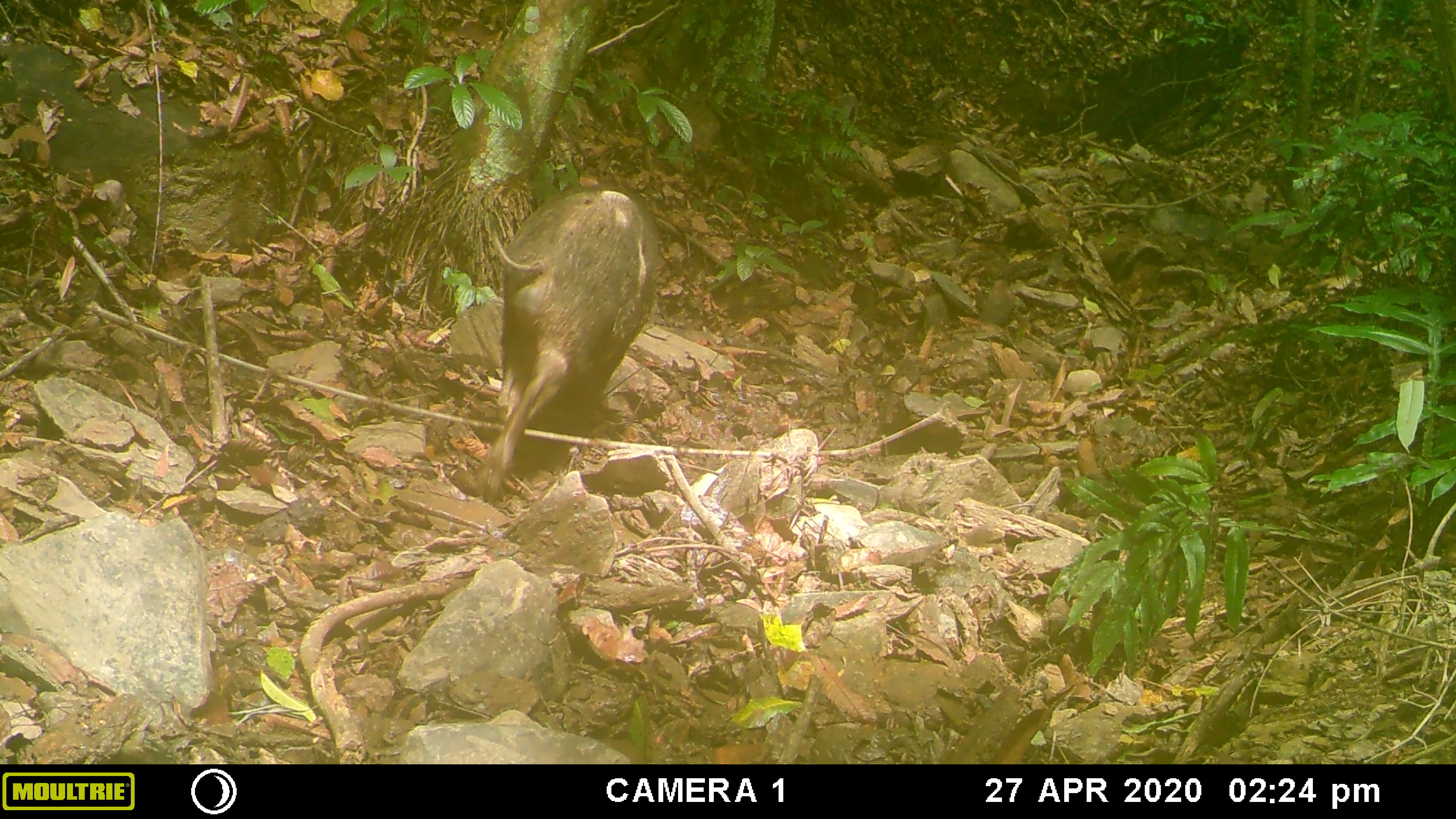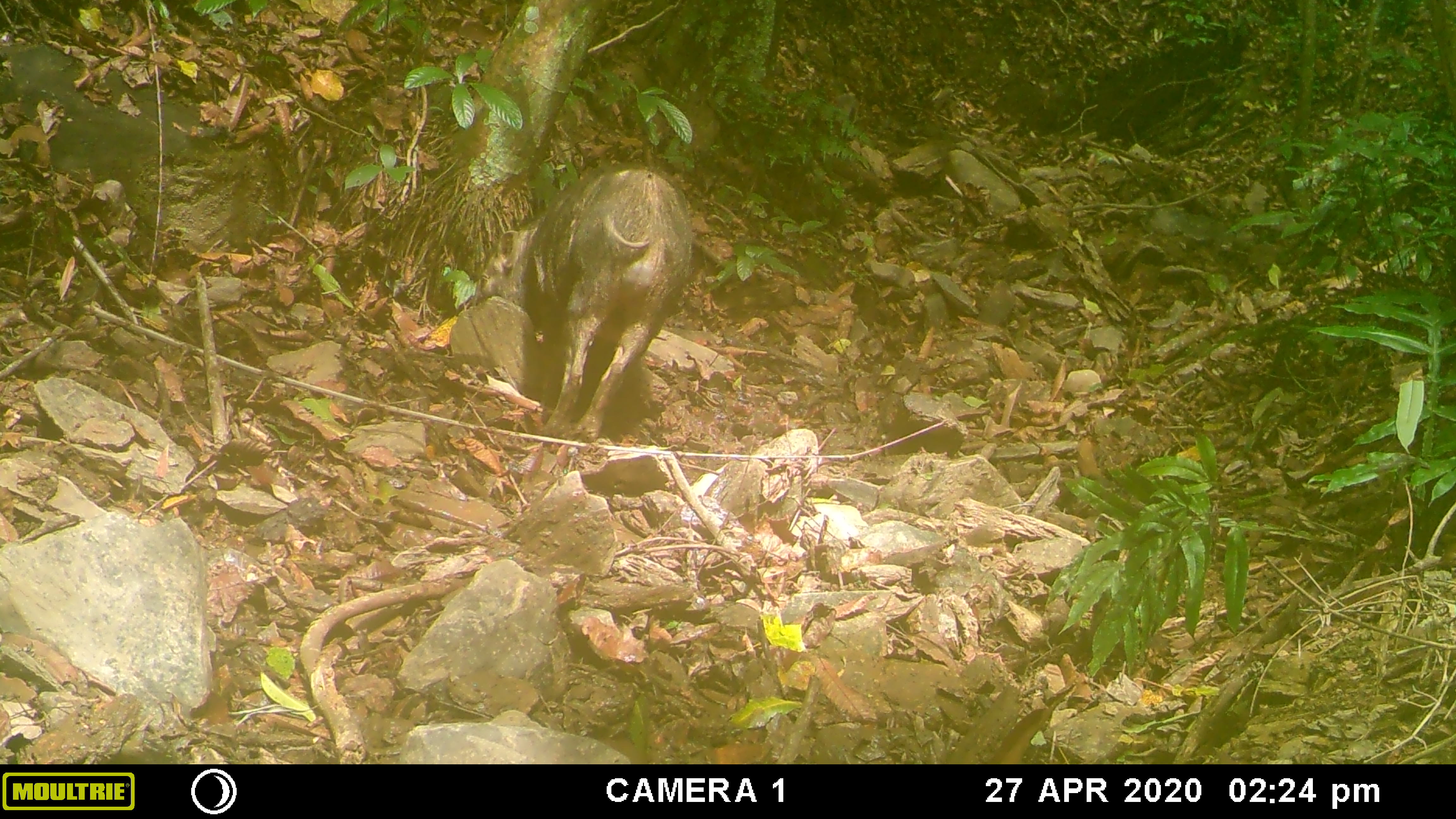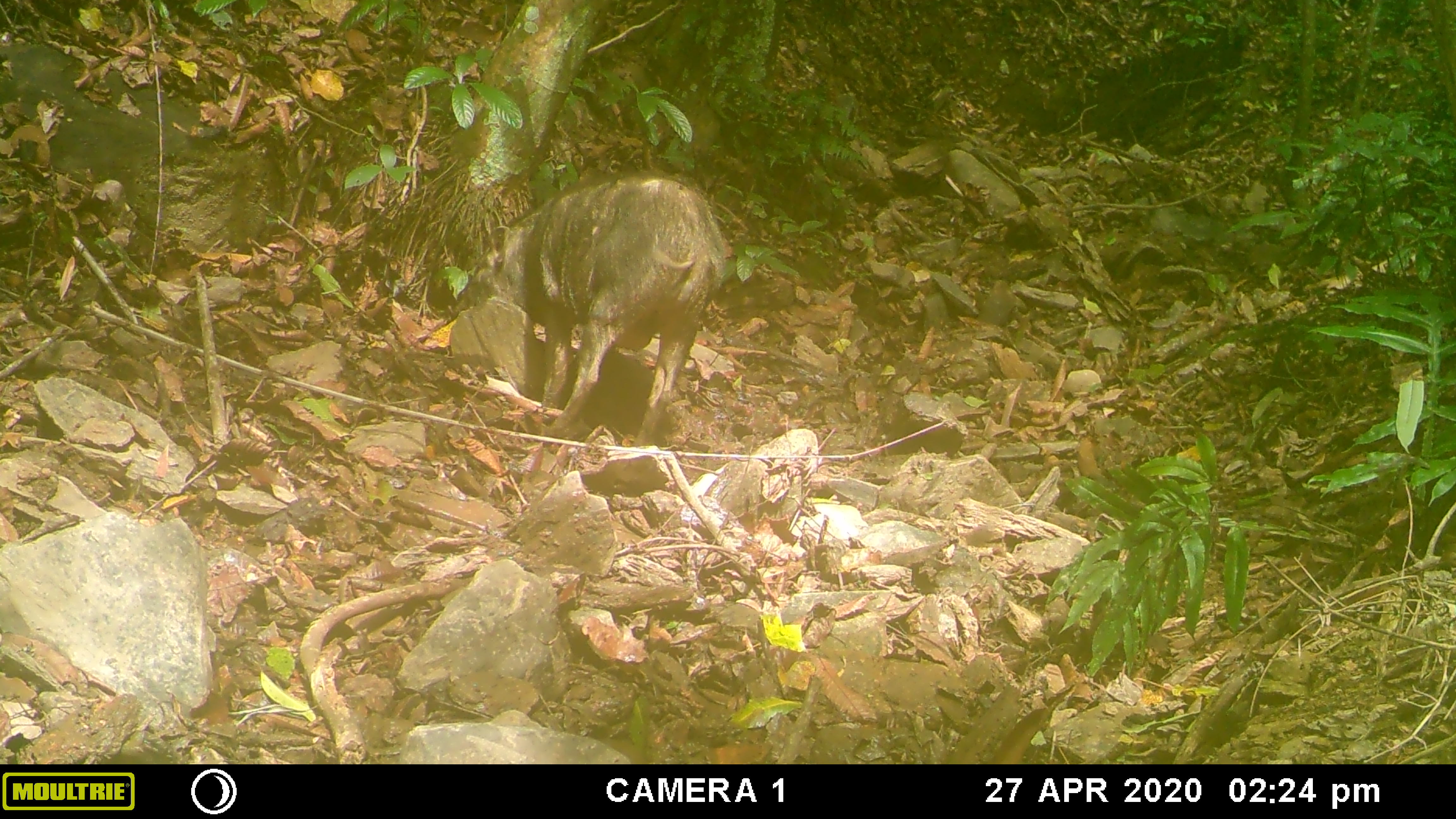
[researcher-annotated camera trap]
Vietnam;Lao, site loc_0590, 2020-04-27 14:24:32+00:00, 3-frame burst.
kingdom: Animalia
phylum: Chordata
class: Mammalia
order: Artiodactyla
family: Suidae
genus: Sus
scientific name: Sus scrofa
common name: eurasian wild pig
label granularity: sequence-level